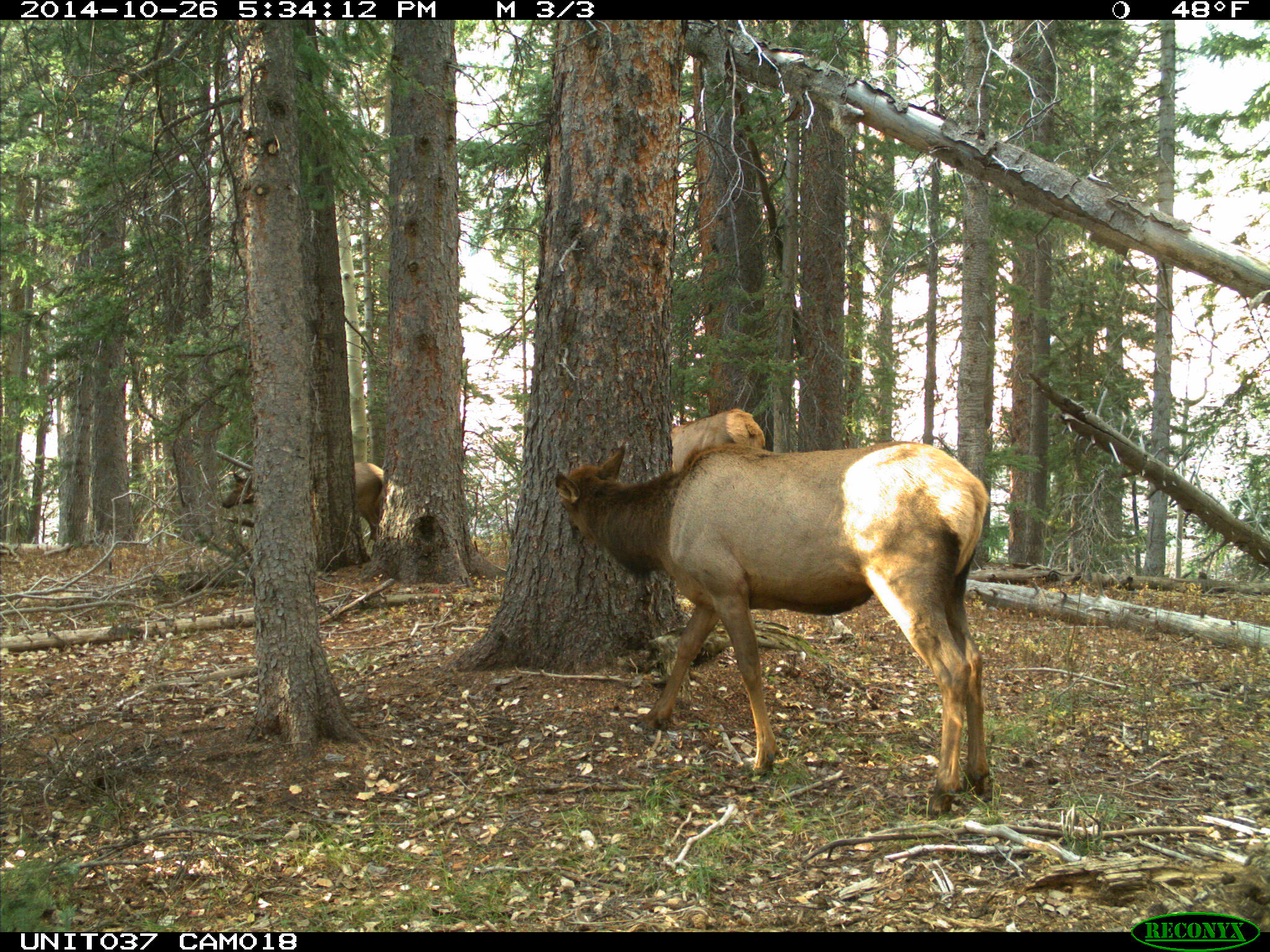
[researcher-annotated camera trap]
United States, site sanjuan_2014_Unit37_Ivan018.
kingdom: Animalia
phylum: Chordata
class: Mammalia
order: Artiodactyla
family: Cervidae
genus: Cervus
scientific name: Cervus elaphus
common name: red deer